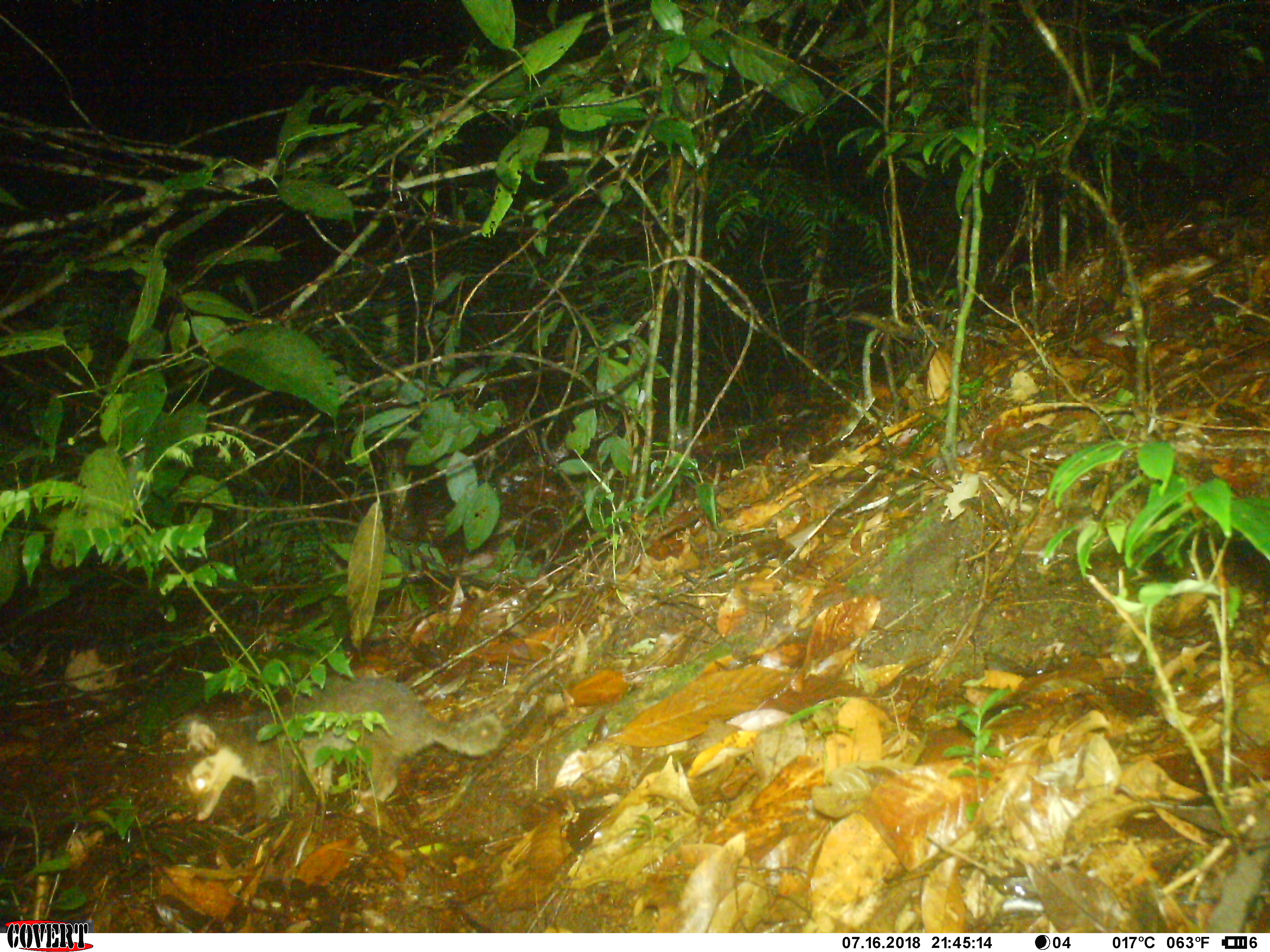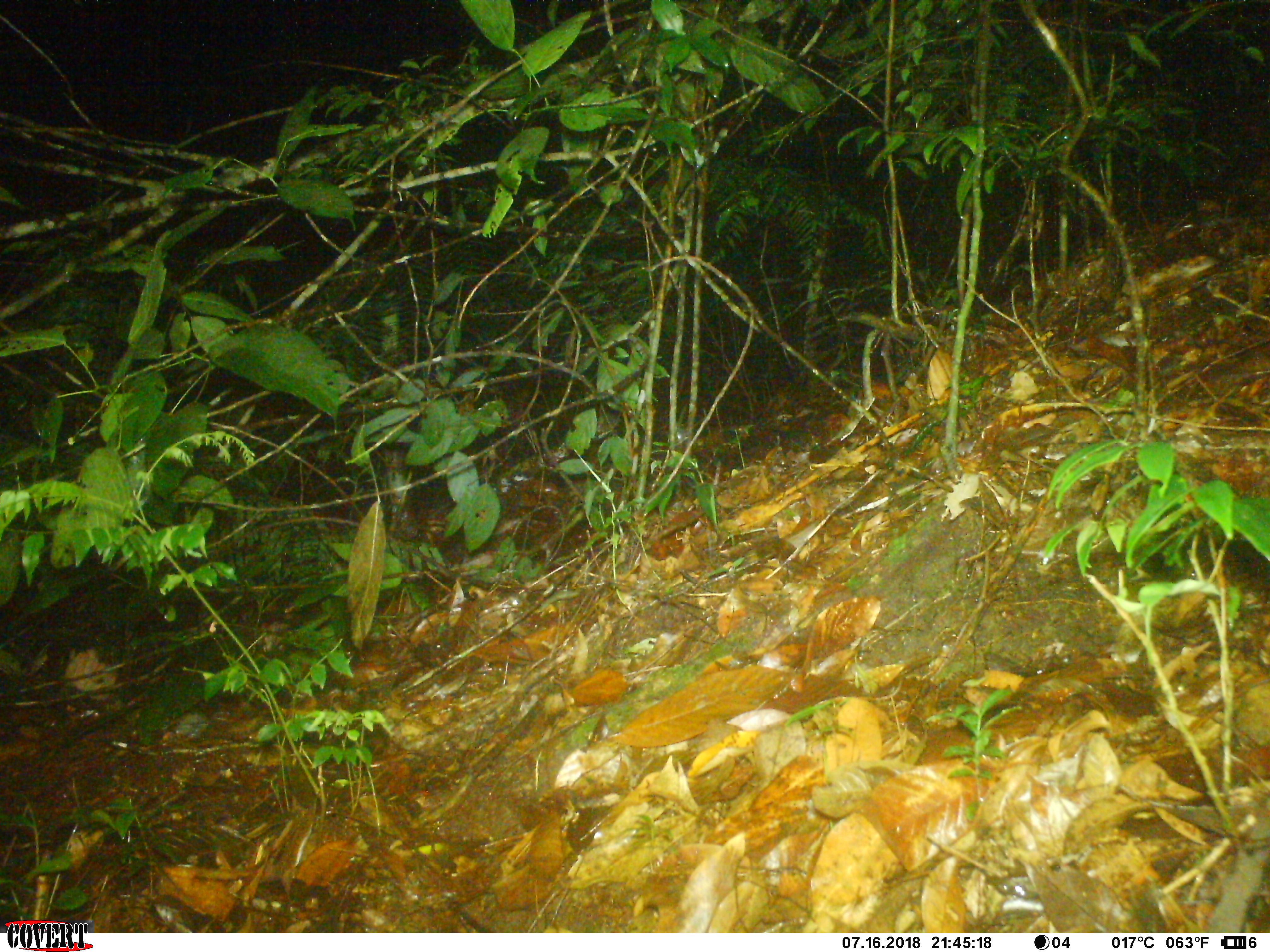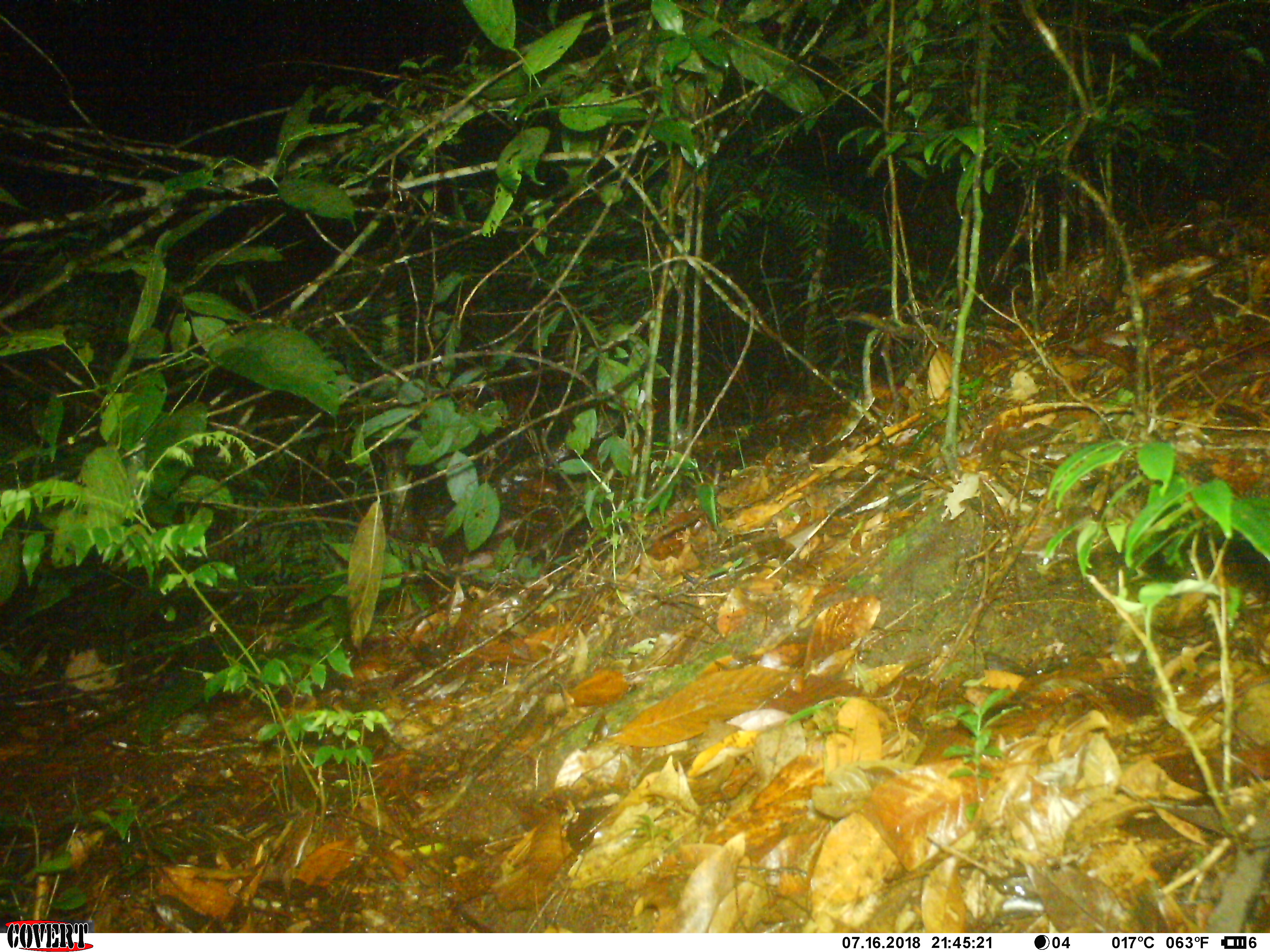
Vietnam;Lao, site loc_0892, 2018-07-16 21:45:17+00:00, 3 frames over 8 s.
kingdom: Animalia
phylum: Chordata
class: Mammalia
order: Carnivora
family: Mustelidae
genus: Melogale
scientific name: Melogale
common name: ferret badger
Ferret badger (Melogale). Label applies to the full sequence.